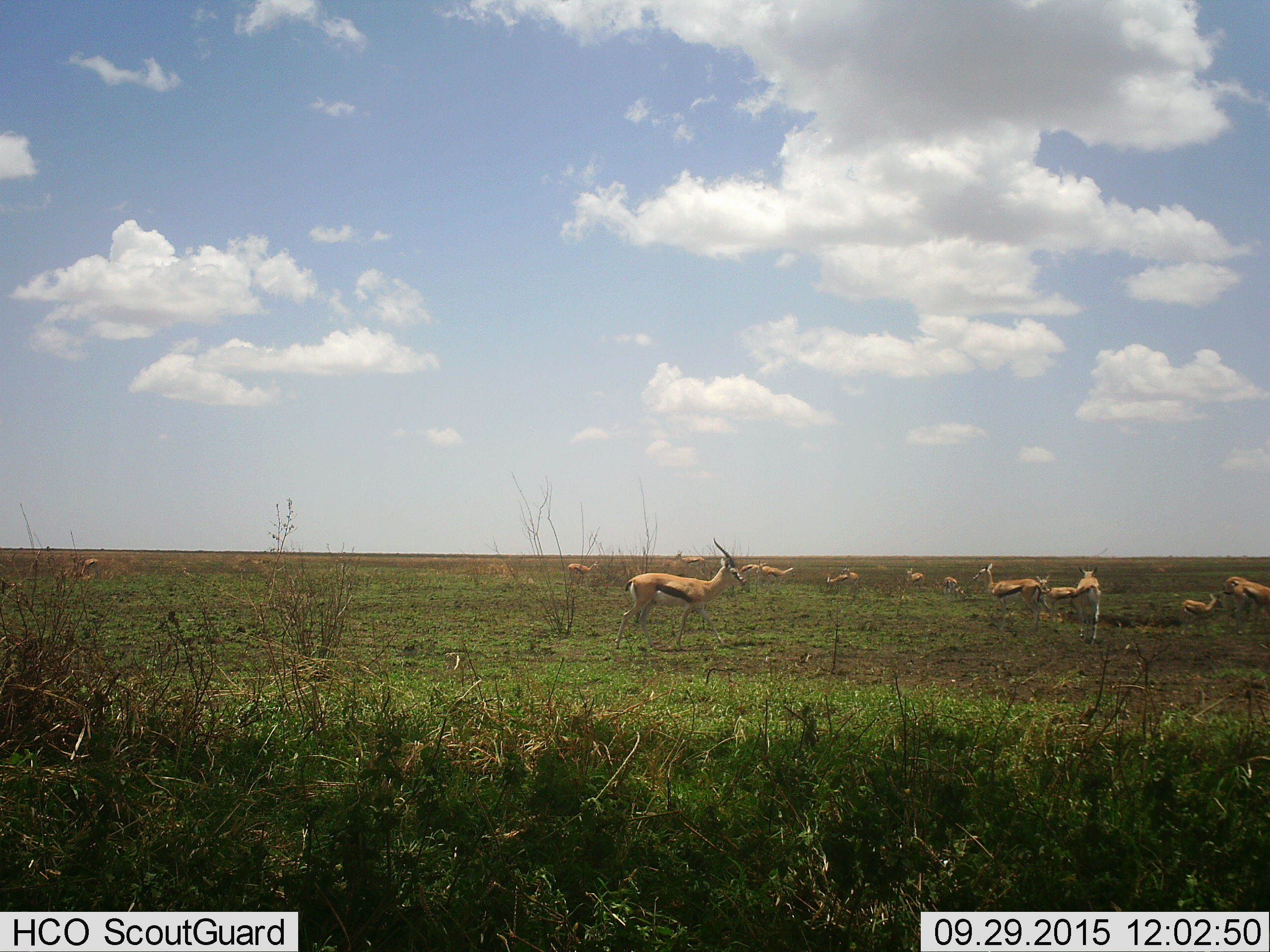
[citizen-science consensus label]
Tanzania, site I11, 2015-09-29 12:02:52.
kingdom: Animalia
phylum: Chordata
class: Mammalia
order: Artiodactyla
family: Bovidae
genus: Eudorcas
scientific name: Eudorcas thomsonii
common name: thomson's gazelle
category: gazellethomsons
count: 11-50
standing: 78%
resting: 11%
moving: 33%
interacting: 0%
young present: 67%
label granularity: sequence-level